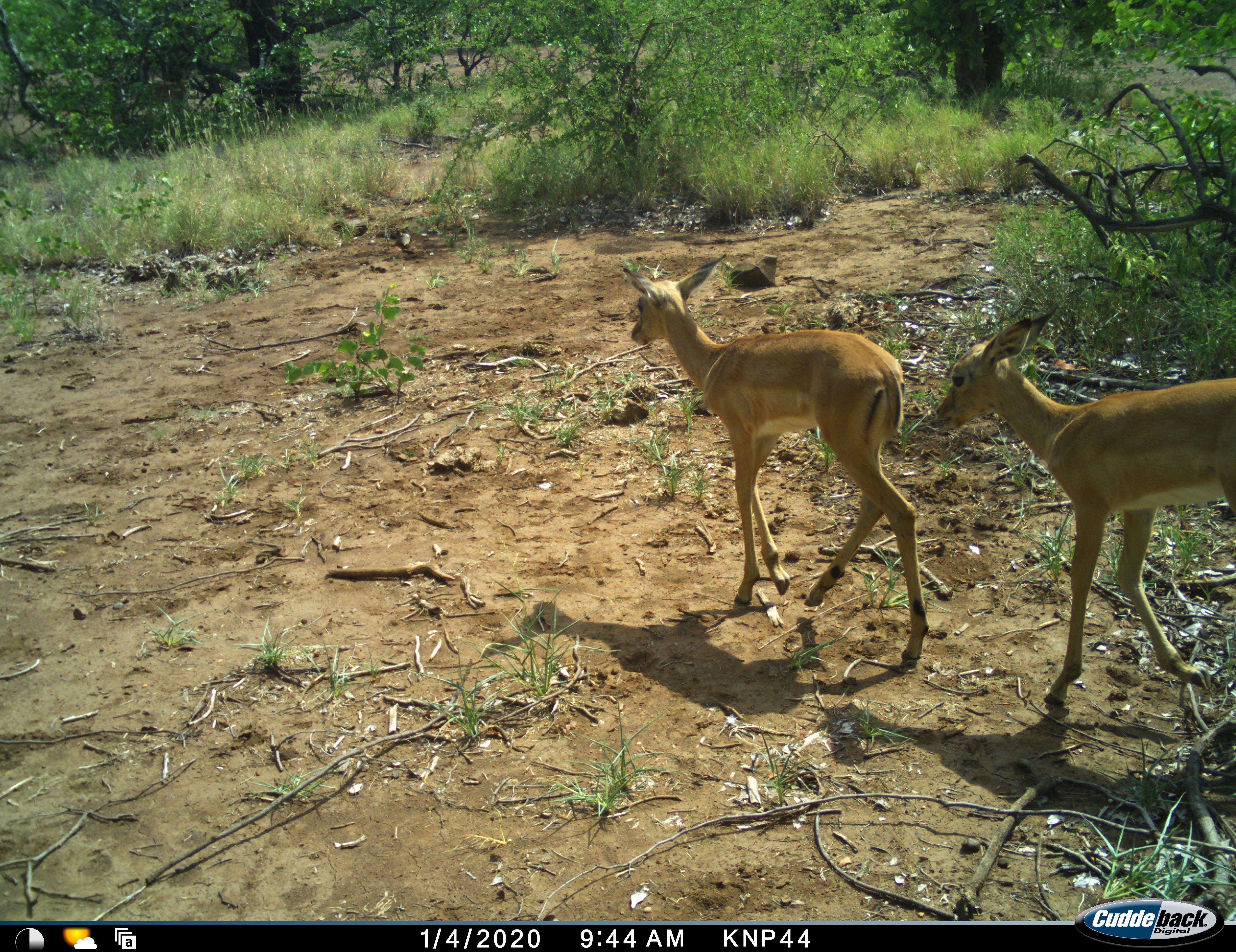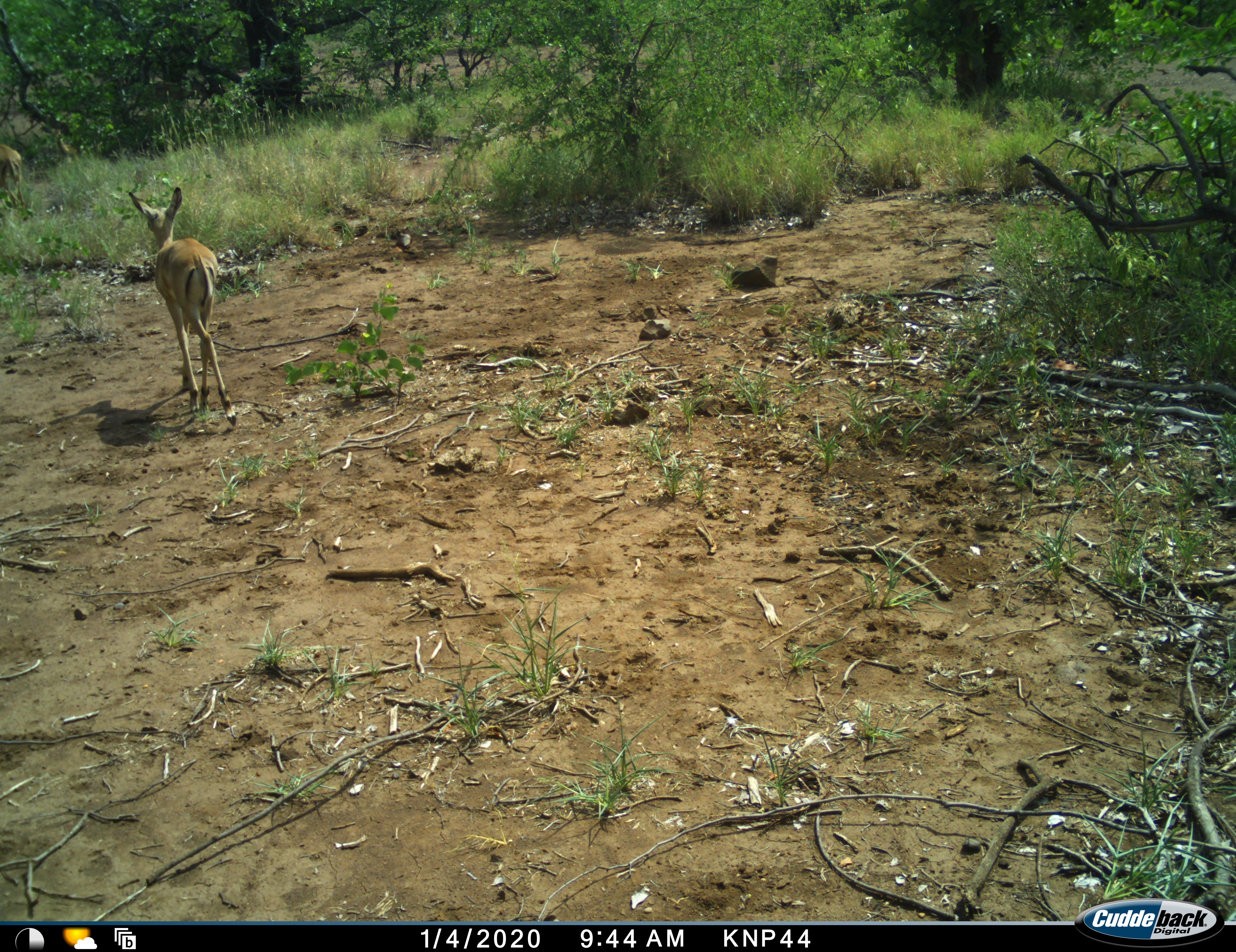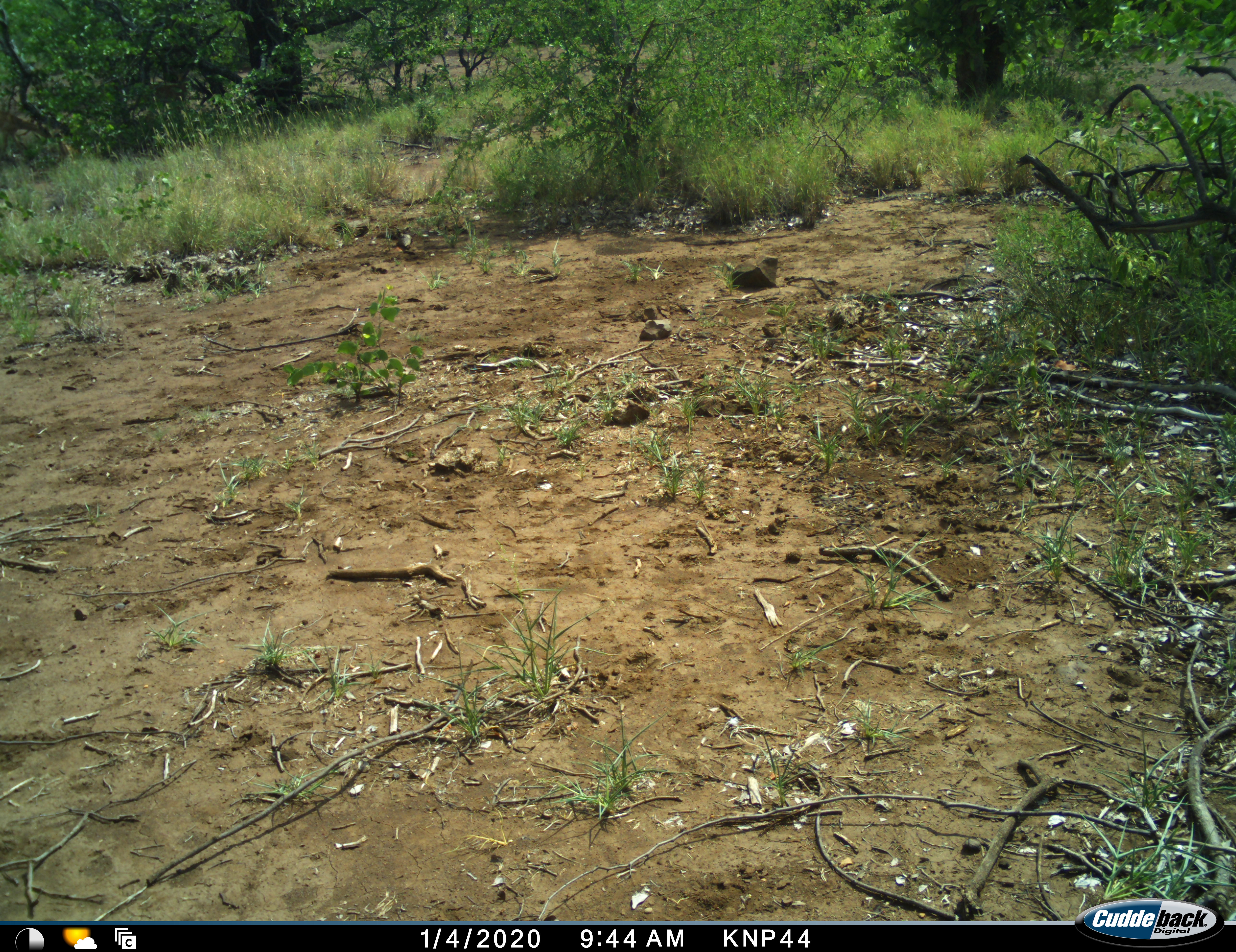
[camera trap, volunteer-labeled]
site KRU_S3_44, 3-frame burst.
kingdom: Animalia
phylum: Chordata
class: Mammalia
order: Artiodactyla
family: Bovidae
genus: Aepyceros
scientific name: Aepyceros melampus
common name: impala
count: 2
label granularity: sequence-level